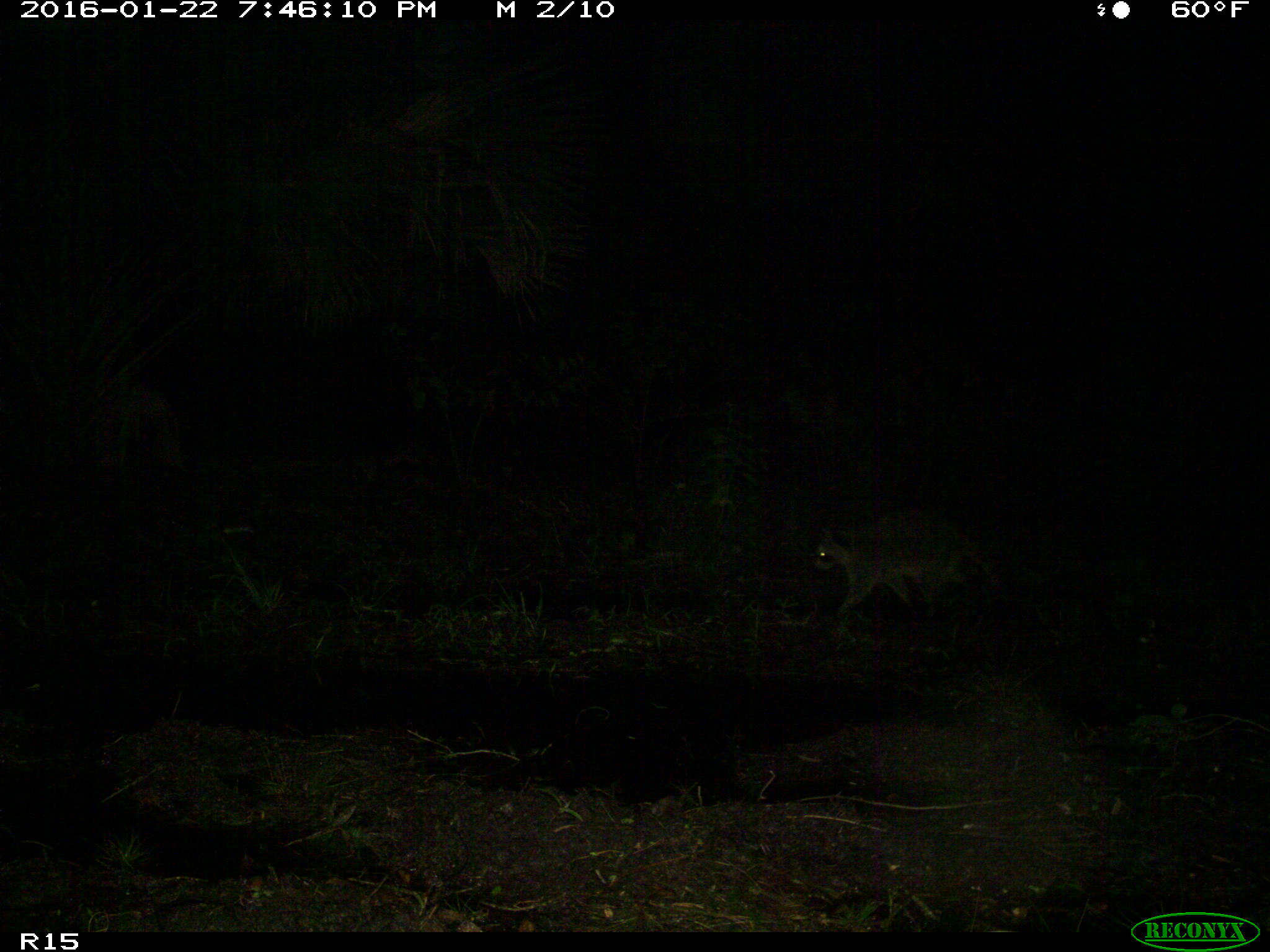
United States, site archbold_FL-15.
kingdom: Animalia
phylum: Chordata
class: Mammalia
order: Carnivora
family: Procyonidae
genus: Procyon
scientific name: Procyon lotor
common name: common raccoon